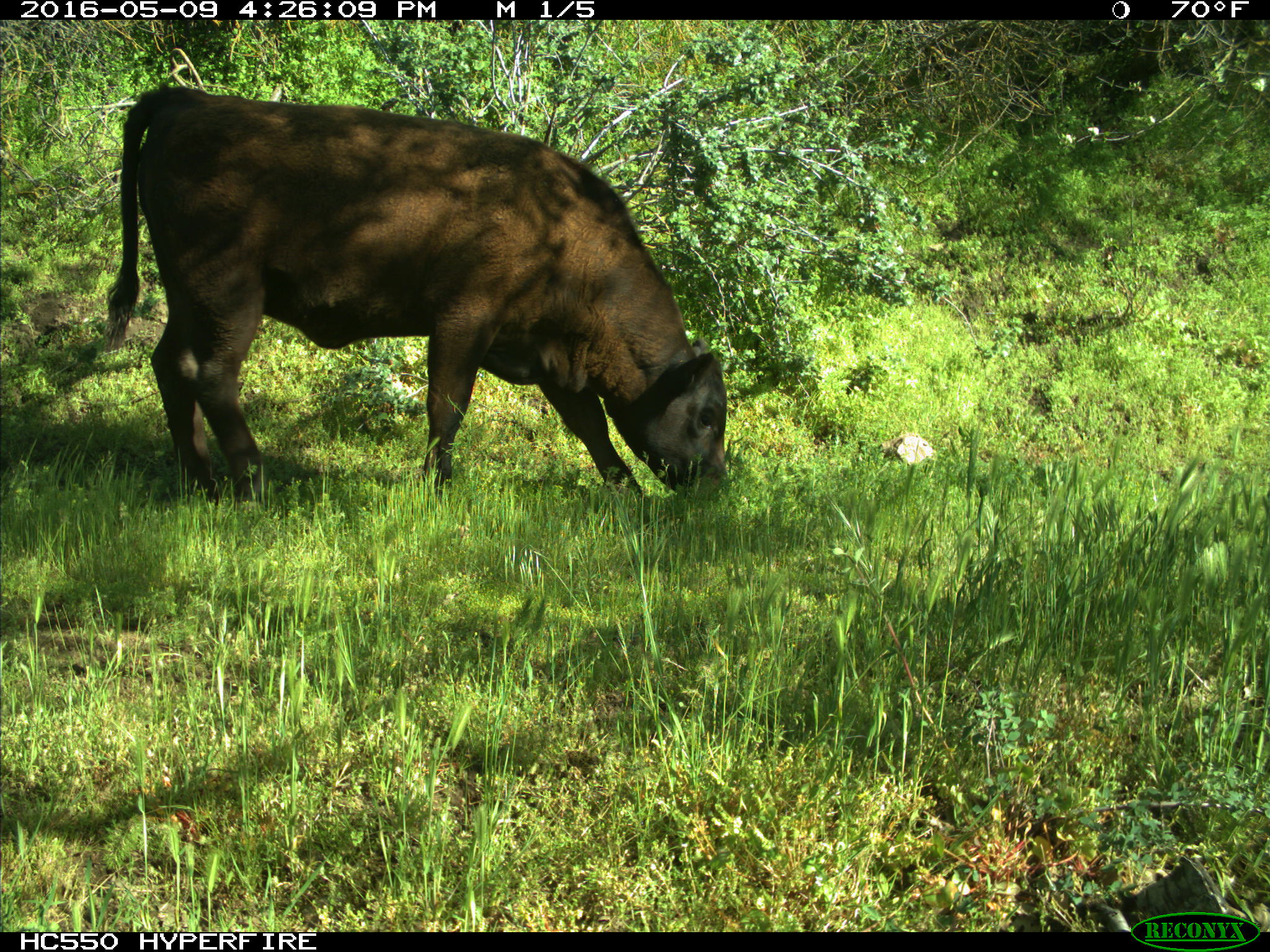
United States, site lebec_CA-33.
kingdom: Animalia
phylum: Chordata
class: Mammalia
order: Artiodactyla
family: Bovidae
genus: Bos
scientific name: Bos taurus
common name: domestic cow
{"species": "Bos taurus (domestic cow)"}